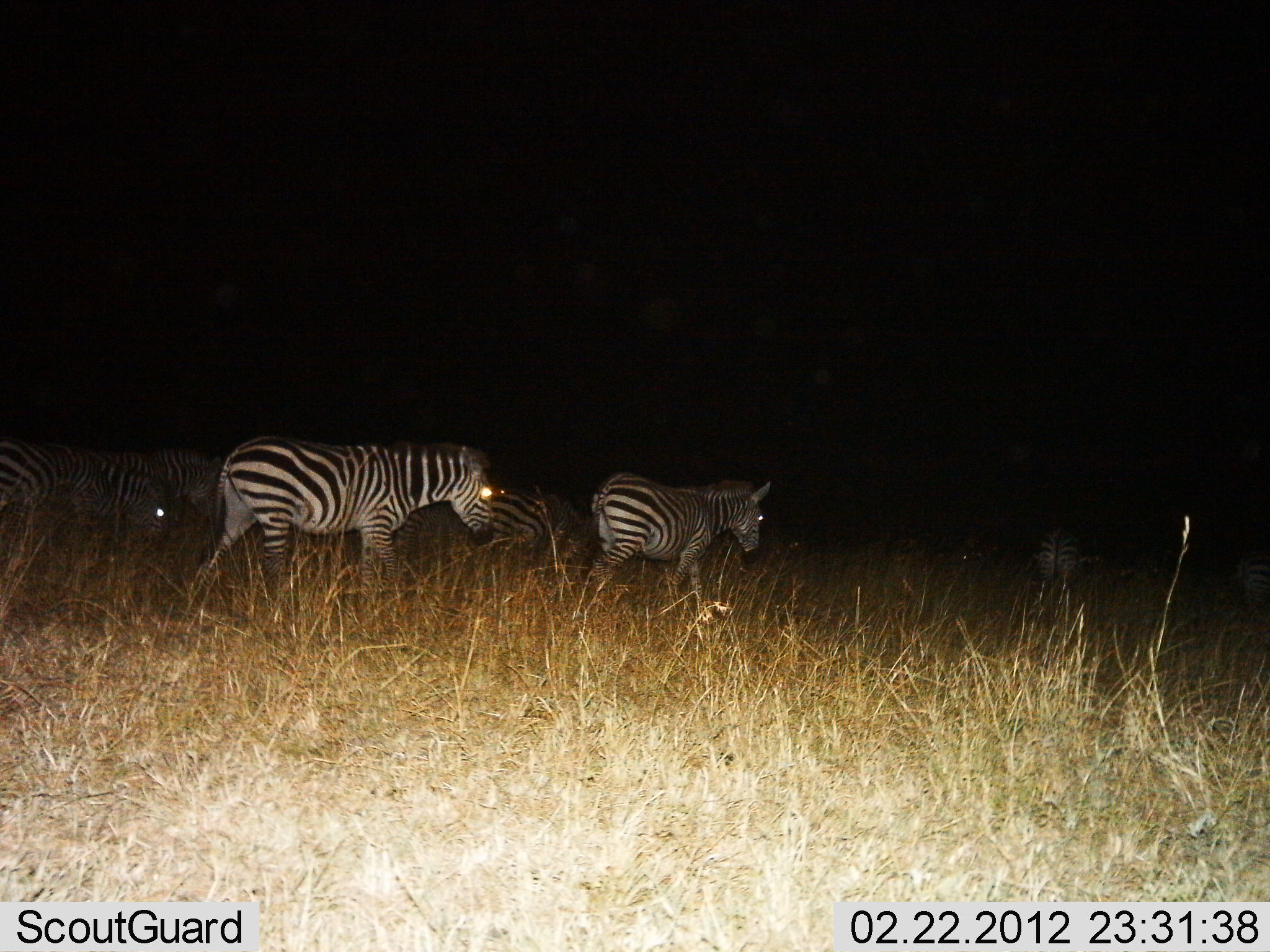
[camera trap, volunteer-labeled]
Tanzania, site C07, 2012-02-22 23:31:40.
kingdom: Animalia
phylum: Chordata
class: Mammalia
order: Perissodactyla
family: Equidae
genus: Equus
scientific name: Equus quagga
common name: plains zebra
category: zebra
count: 7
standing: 26%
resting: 0%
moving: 81%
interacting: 0%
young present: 4%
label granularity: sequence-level